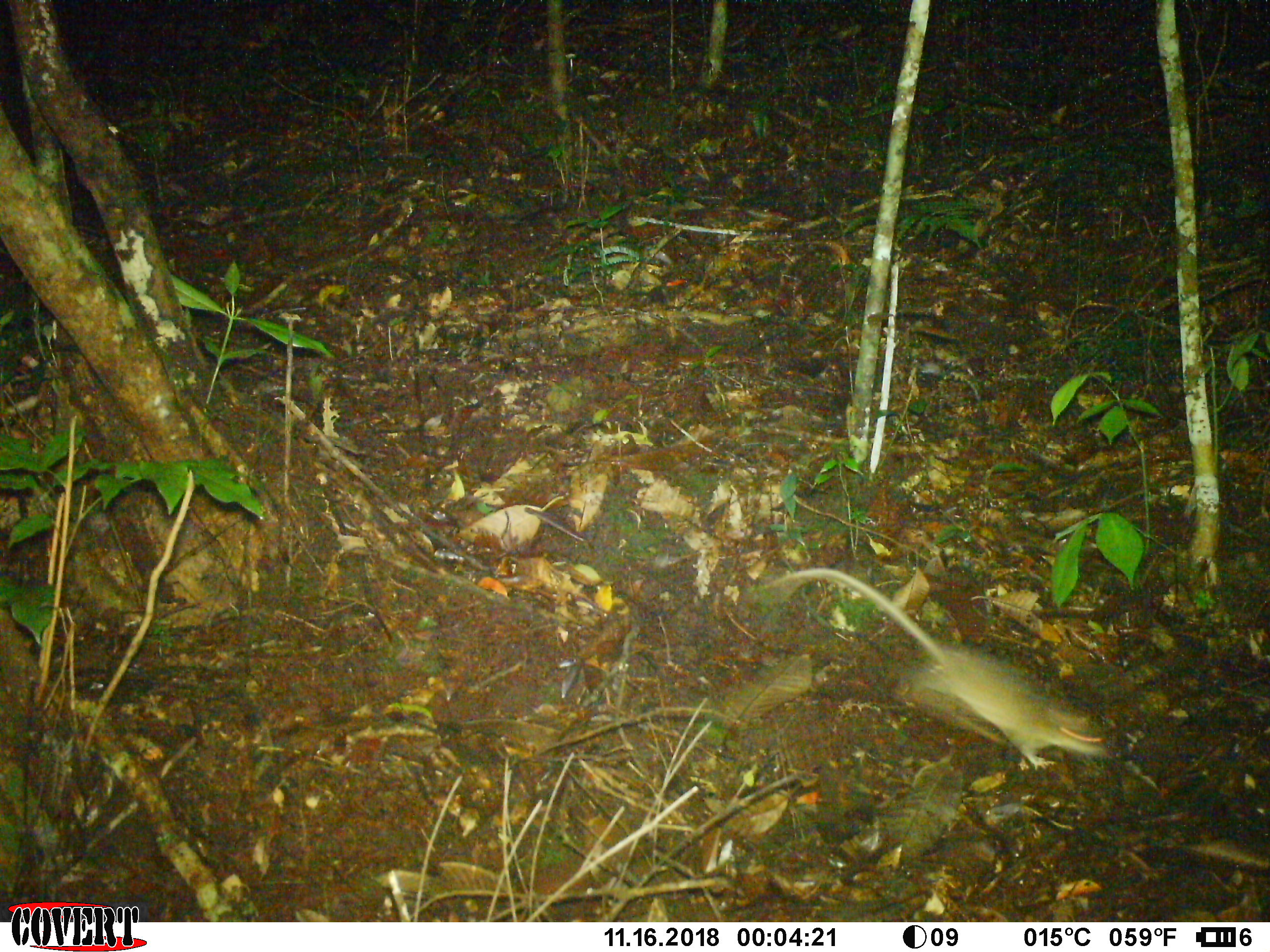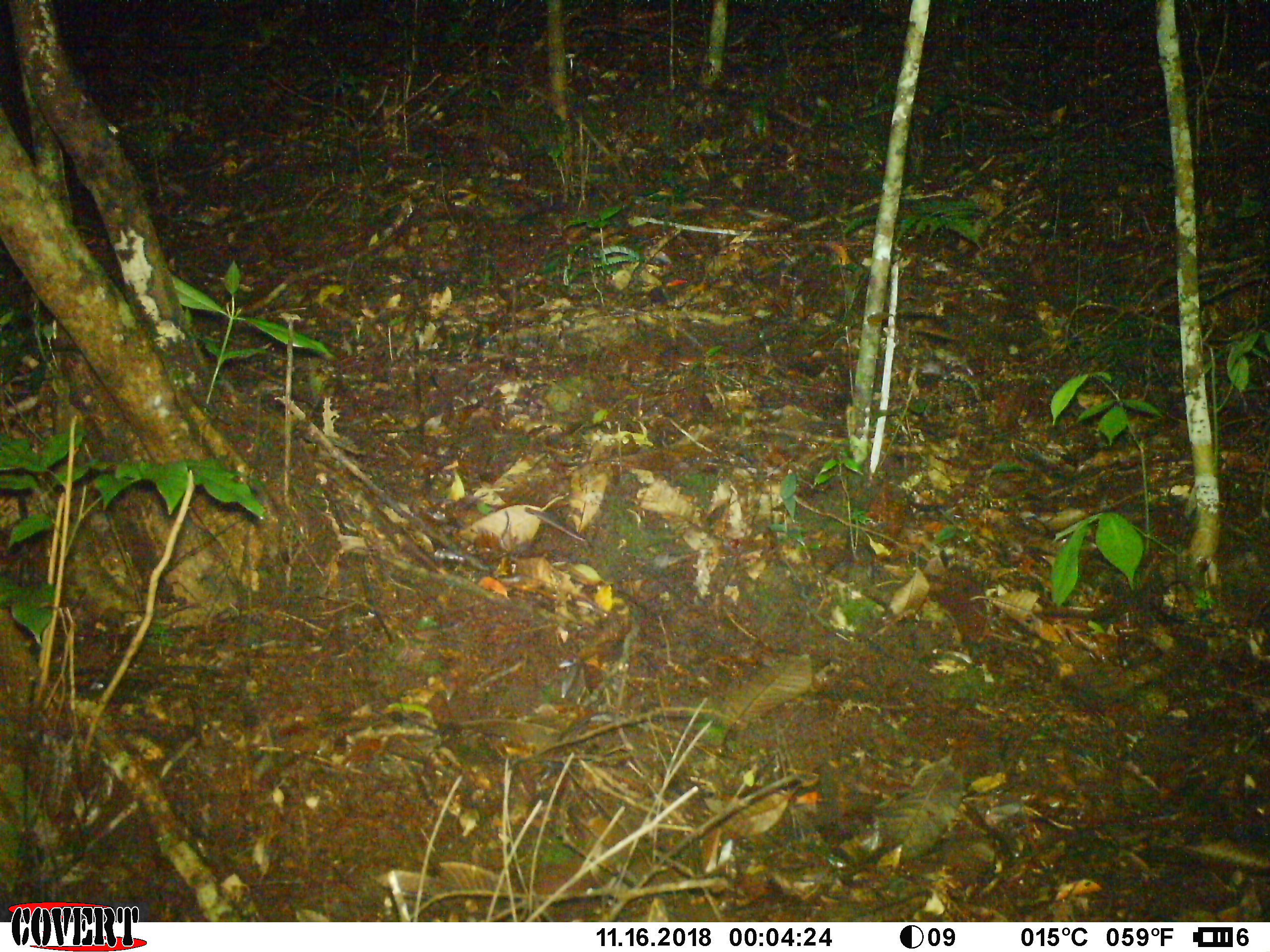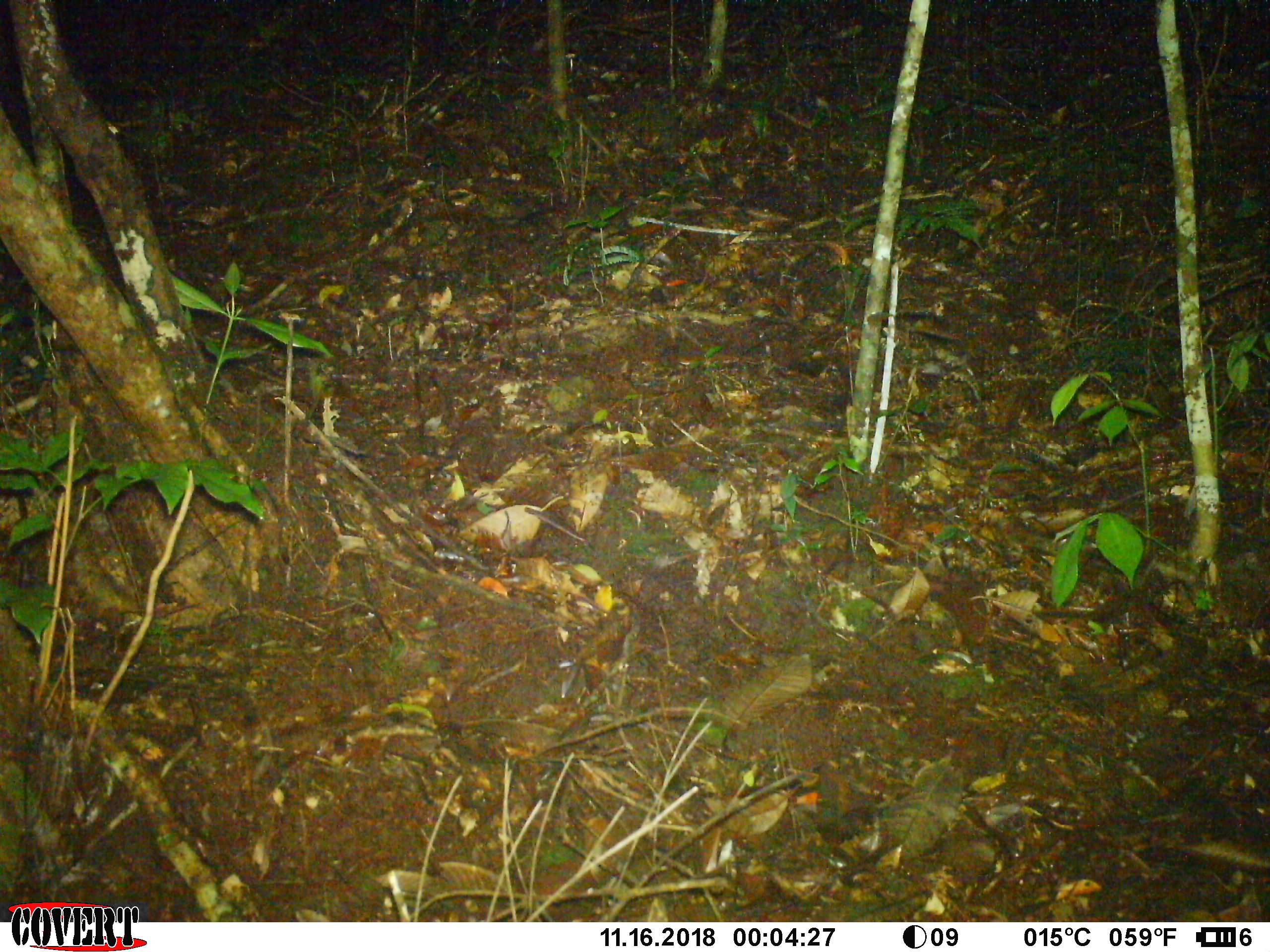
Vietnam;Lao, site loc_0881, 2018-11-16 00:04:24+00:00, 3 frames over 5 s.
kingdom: Animalia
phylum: Chordata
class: Mammalia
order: Rodentia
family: Muridae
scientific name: Muridae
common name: old-world mice and rats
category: unidentified murid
Unidentified murid (old-world mice and rats) (Muridae). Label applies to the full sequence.